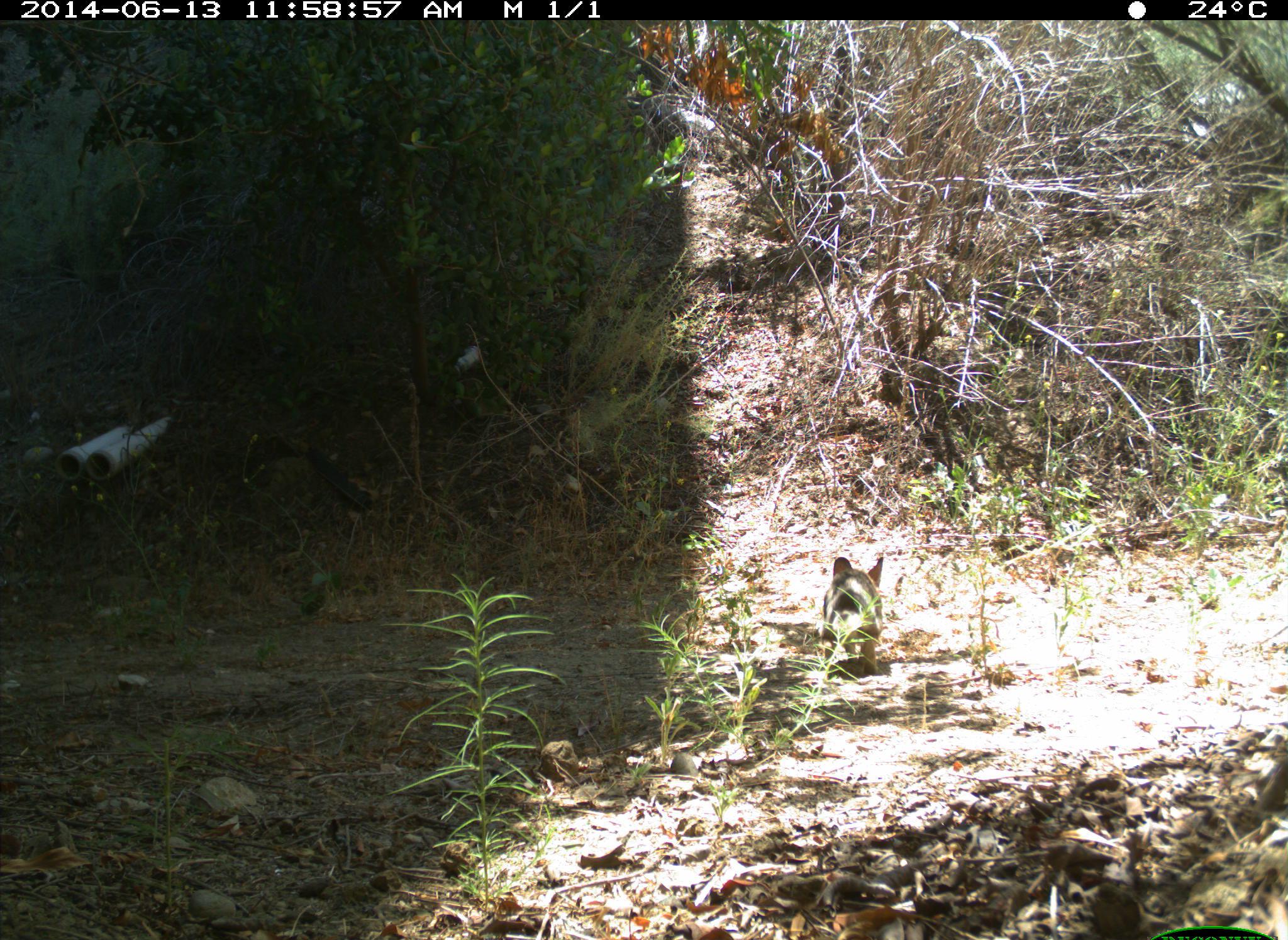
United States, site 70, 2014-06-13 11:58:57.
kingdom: Animalia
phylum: Chordata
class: Mammalia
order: Lagomorpha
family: Leporidae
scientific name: Leporidae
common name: rabbits and hares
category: rabbit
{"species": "rabbit (rabbits and hares) (Leporidae)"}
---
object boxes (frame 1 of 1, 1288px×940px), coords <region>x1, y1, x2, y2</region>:
rabbit: <region>822, 555, 885, 677</region>